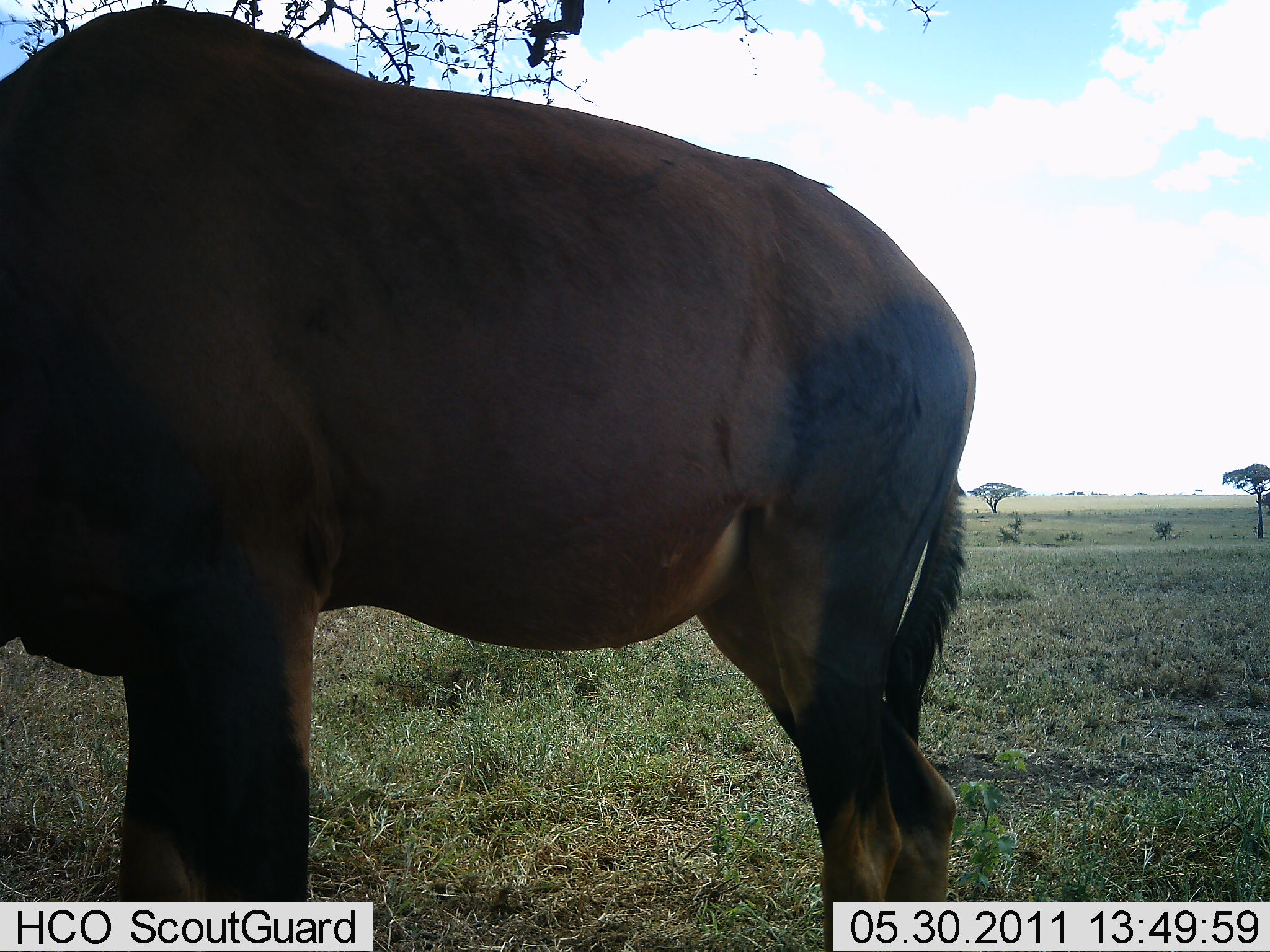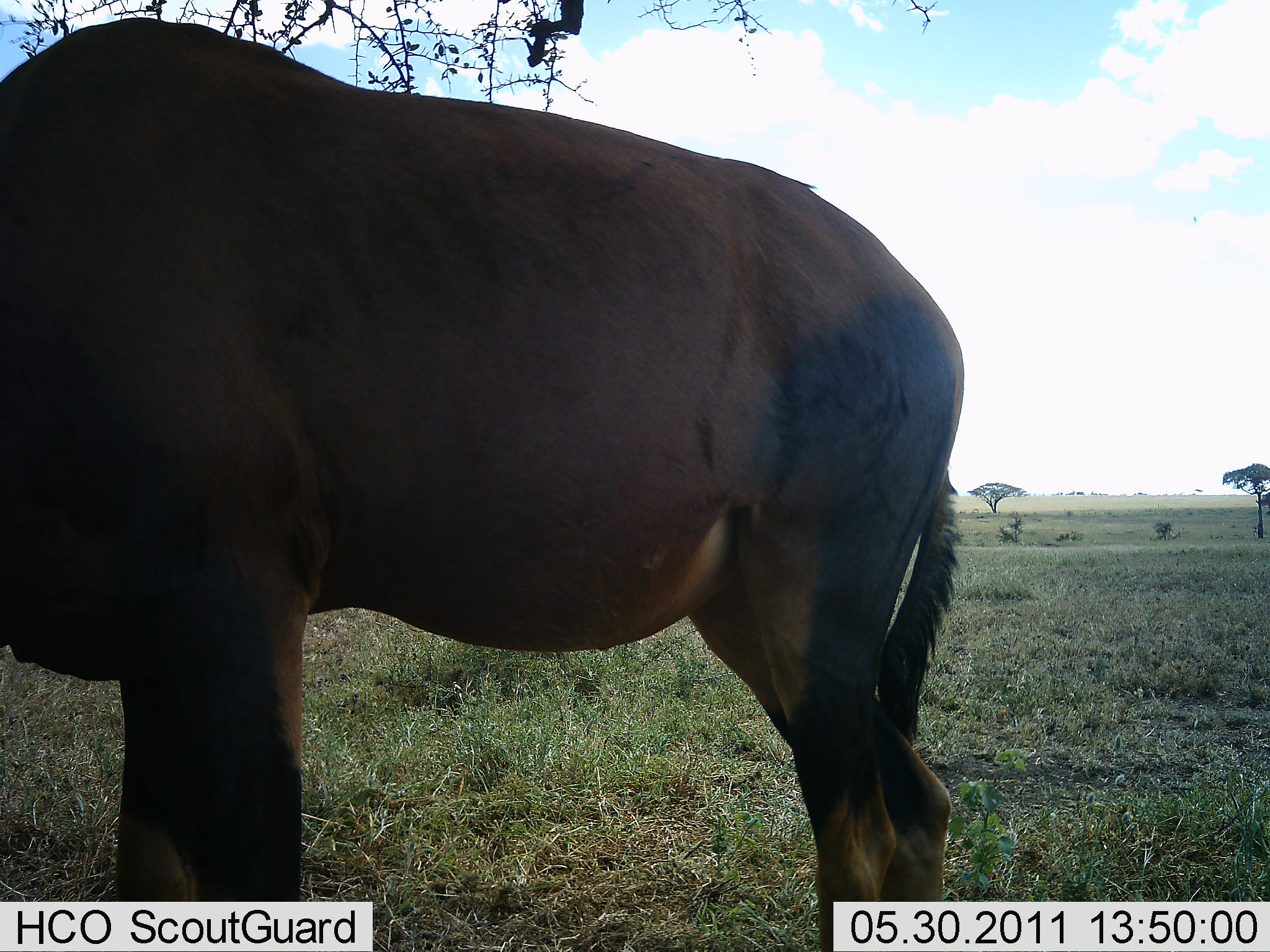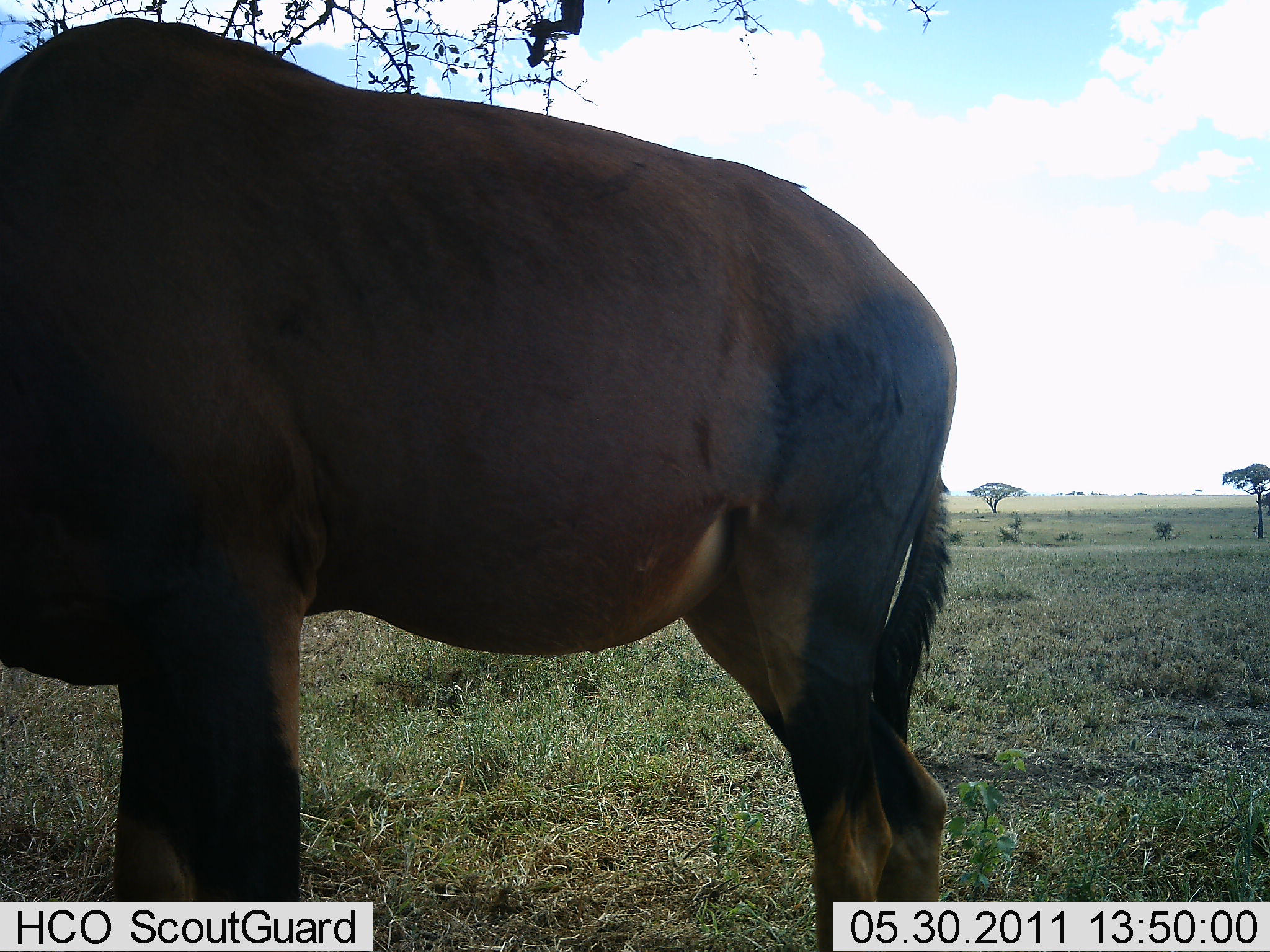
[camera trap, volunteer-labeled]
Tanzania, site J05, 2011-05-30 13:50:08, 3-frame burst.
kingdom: Animalia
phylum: Chordata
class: Mammalia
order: Artiodactyla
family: Bovidae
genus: Damaliscus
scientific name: Damaliscus lunatus jimela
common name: topi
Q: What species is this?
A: Topi (Damaliscus lunatus jimela).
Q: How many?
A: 1.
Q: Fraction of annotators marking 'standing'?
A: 100%.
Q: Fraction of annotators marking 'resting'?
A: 0%.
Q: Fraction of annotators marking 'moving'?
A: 0%.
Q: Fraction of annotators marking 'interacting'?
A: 0%.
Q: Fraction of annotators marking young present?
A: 0%.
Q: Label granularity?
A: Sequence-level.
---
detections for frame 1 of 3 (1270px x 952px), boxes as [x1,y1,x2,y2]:
animal: [0,7,979,952]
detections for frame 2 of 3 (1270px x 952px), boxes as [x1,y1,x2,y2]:
animal: [0,19,967,952]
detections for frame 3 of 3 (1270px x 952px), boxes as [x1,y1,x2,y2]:
animal: [2,16,960,952]